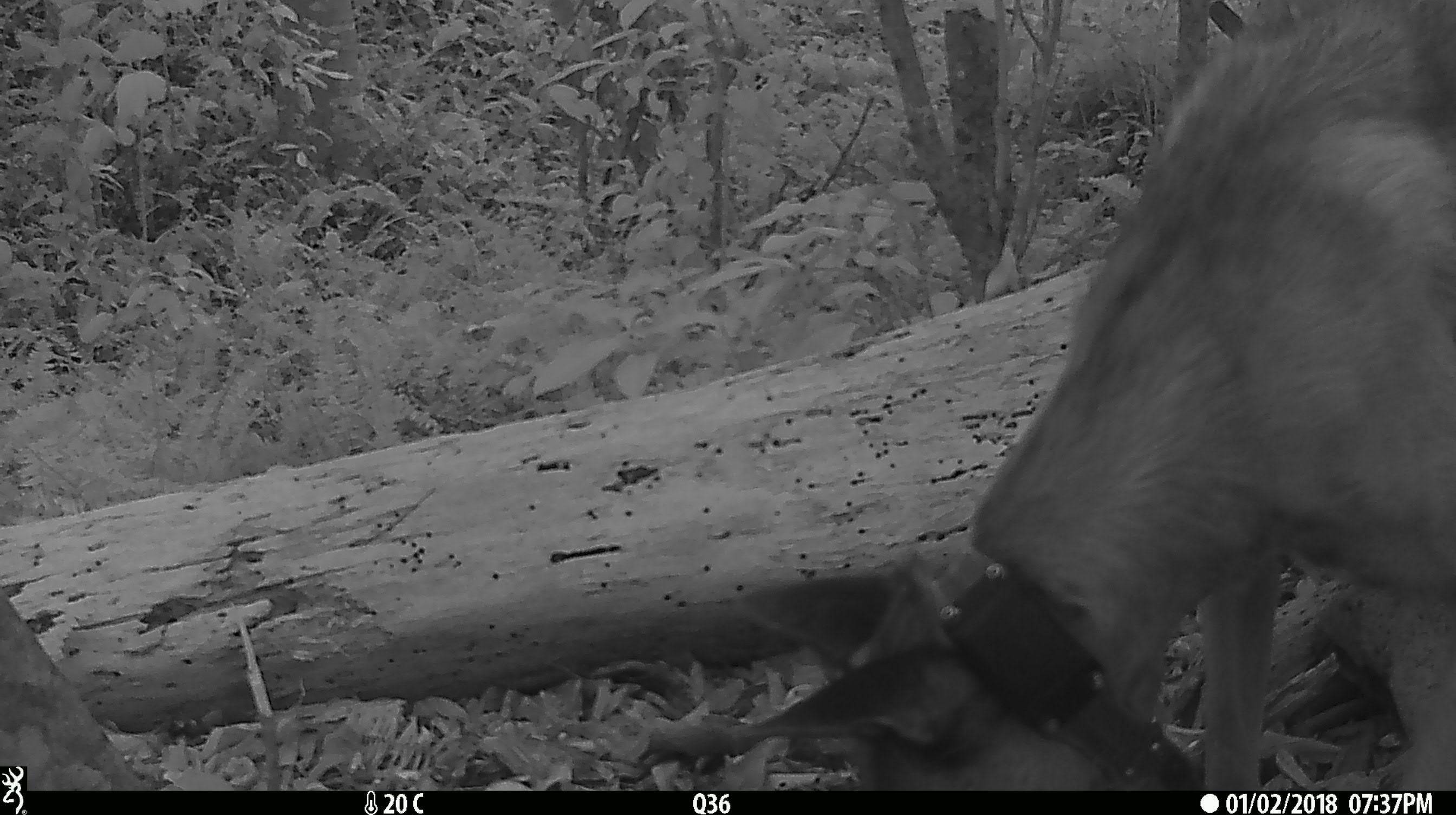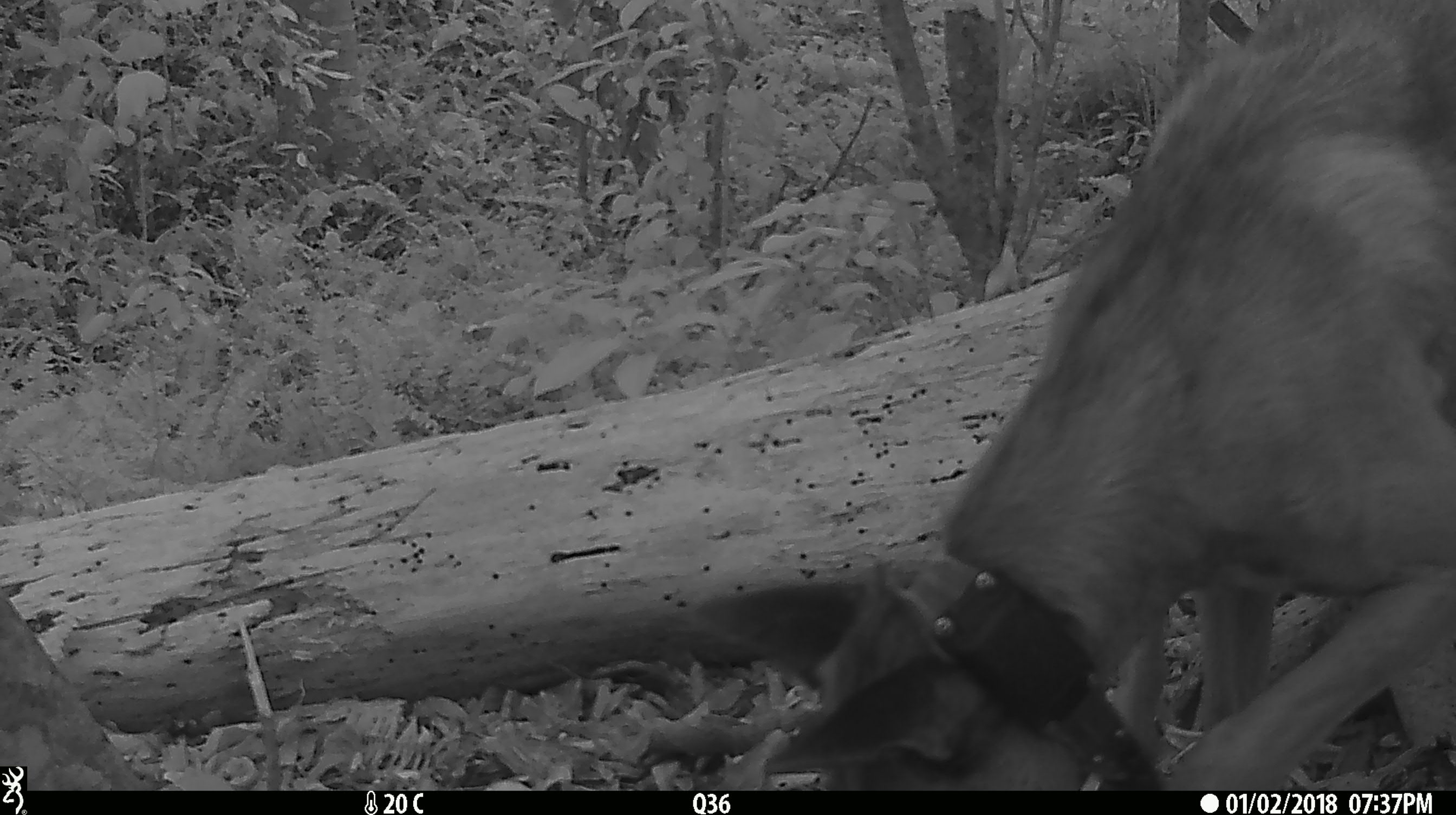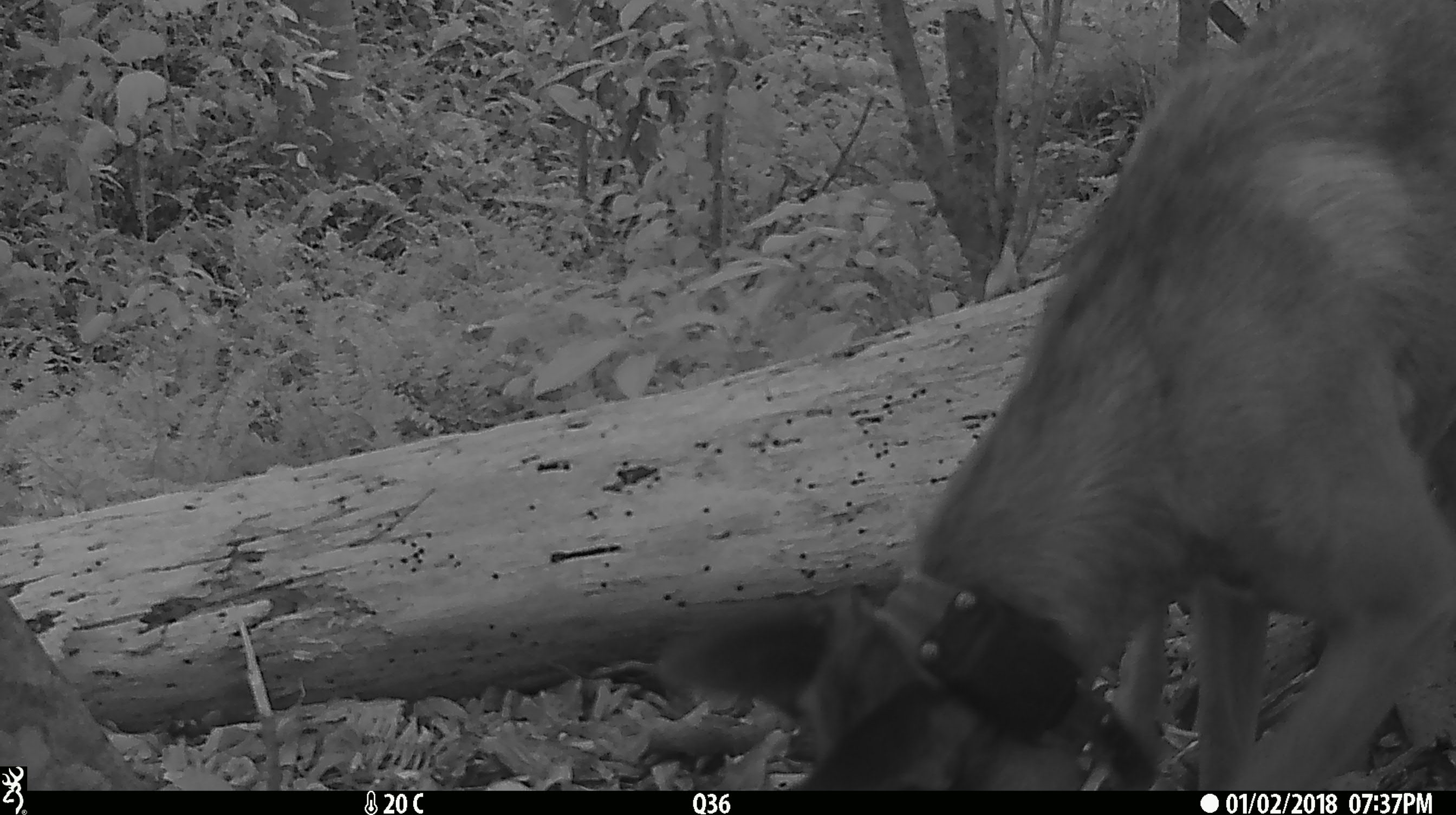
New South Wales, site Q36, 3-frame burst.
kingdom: Animalia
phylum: Chordata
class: Mammalia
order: Carnivora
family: Canidae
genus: Canis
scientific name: Canis familiaris dingo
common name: dingo